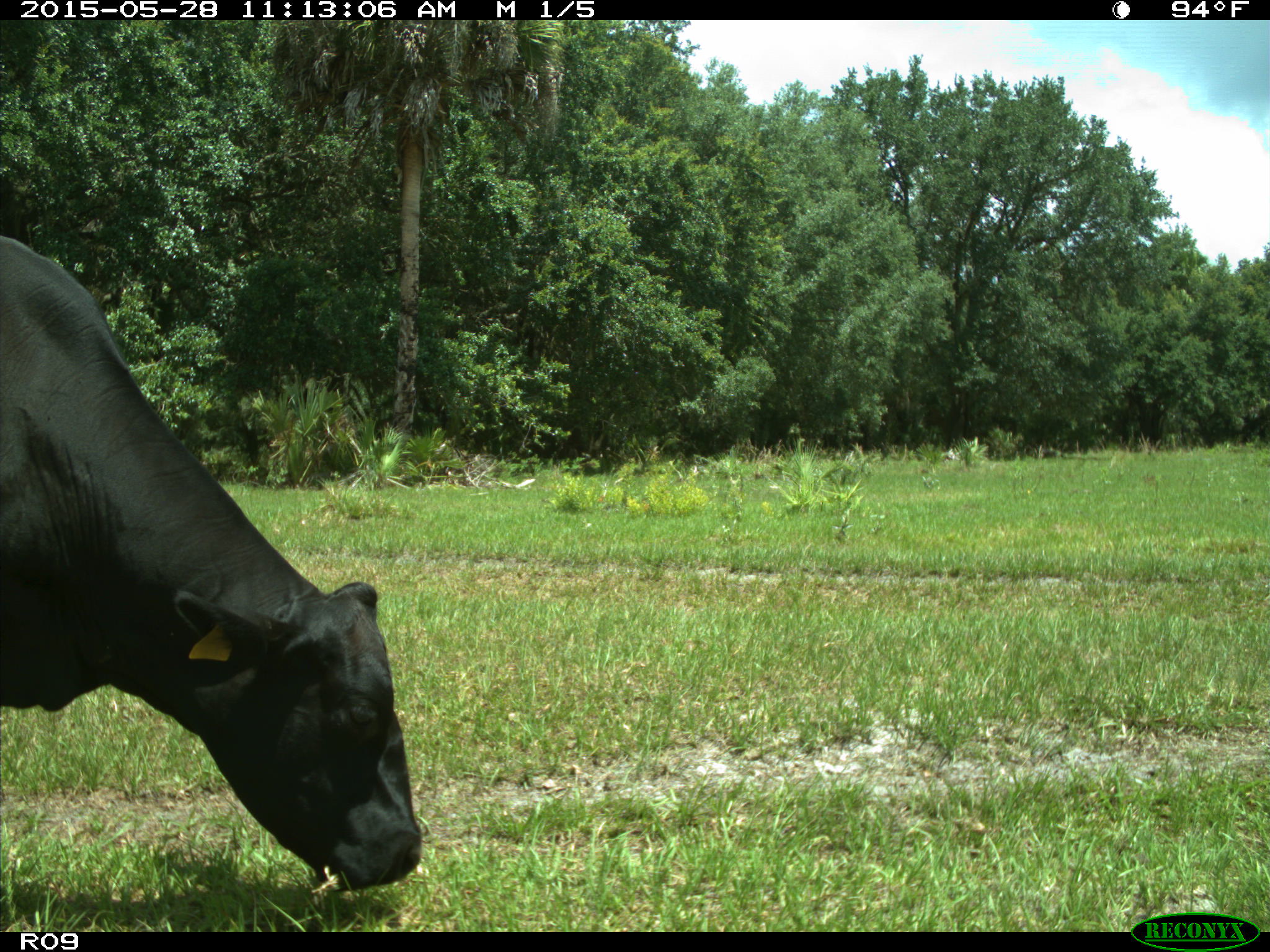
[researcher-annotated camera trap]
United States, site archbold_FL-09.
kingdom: Animalia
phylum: Chordata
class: Mammalia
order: Artiodactyla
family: Bovidae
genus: Bos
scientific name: Bos taurus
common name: domestic cow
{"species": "Bos taurus (domestic cow)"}